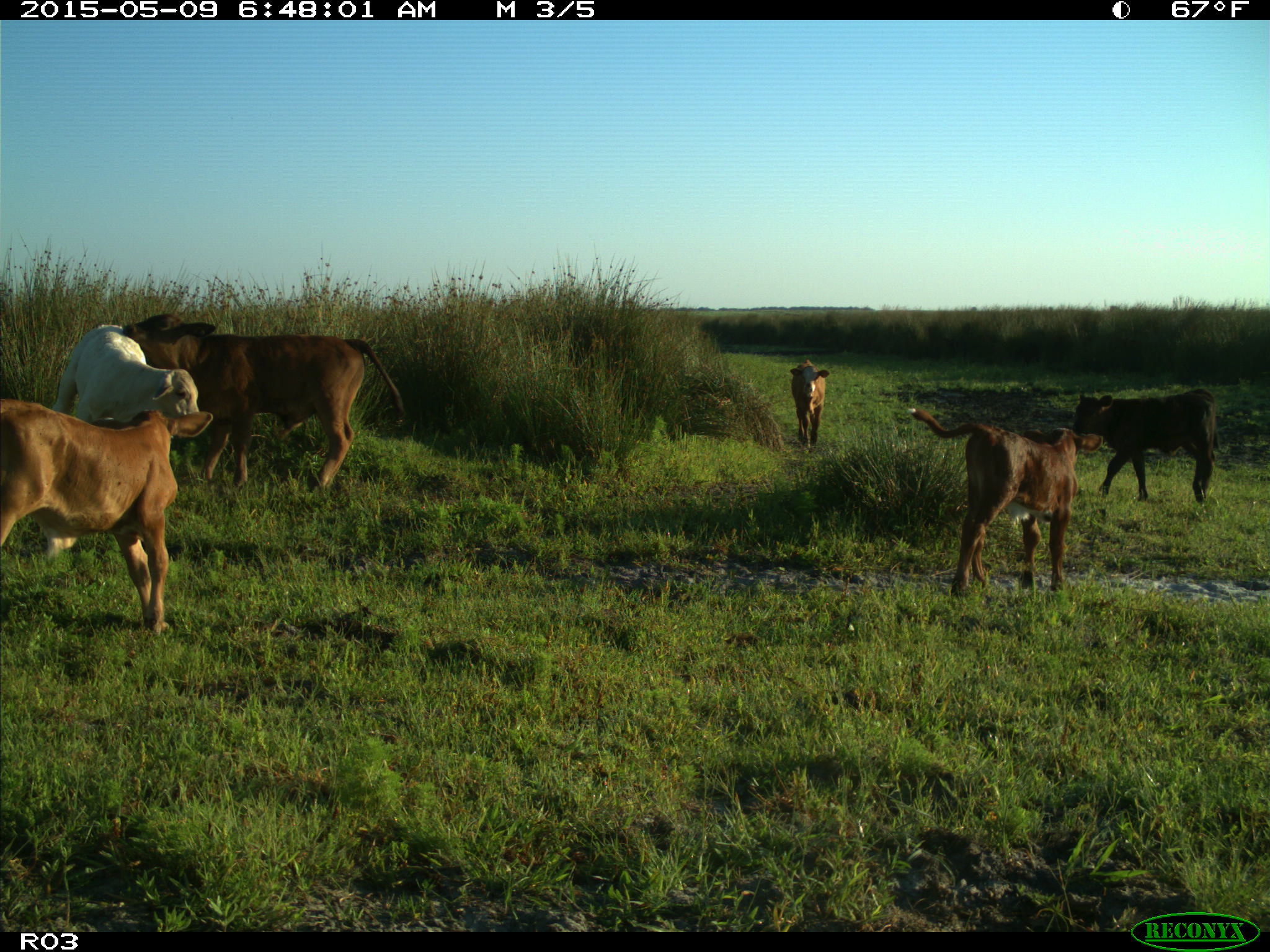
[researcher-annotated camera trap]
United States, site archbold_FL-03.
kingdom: Animalia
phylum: Chordata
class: Mammalia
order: Artiodactyla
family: Bovidae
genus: Bos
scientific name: Bos taurus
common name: domestic cow